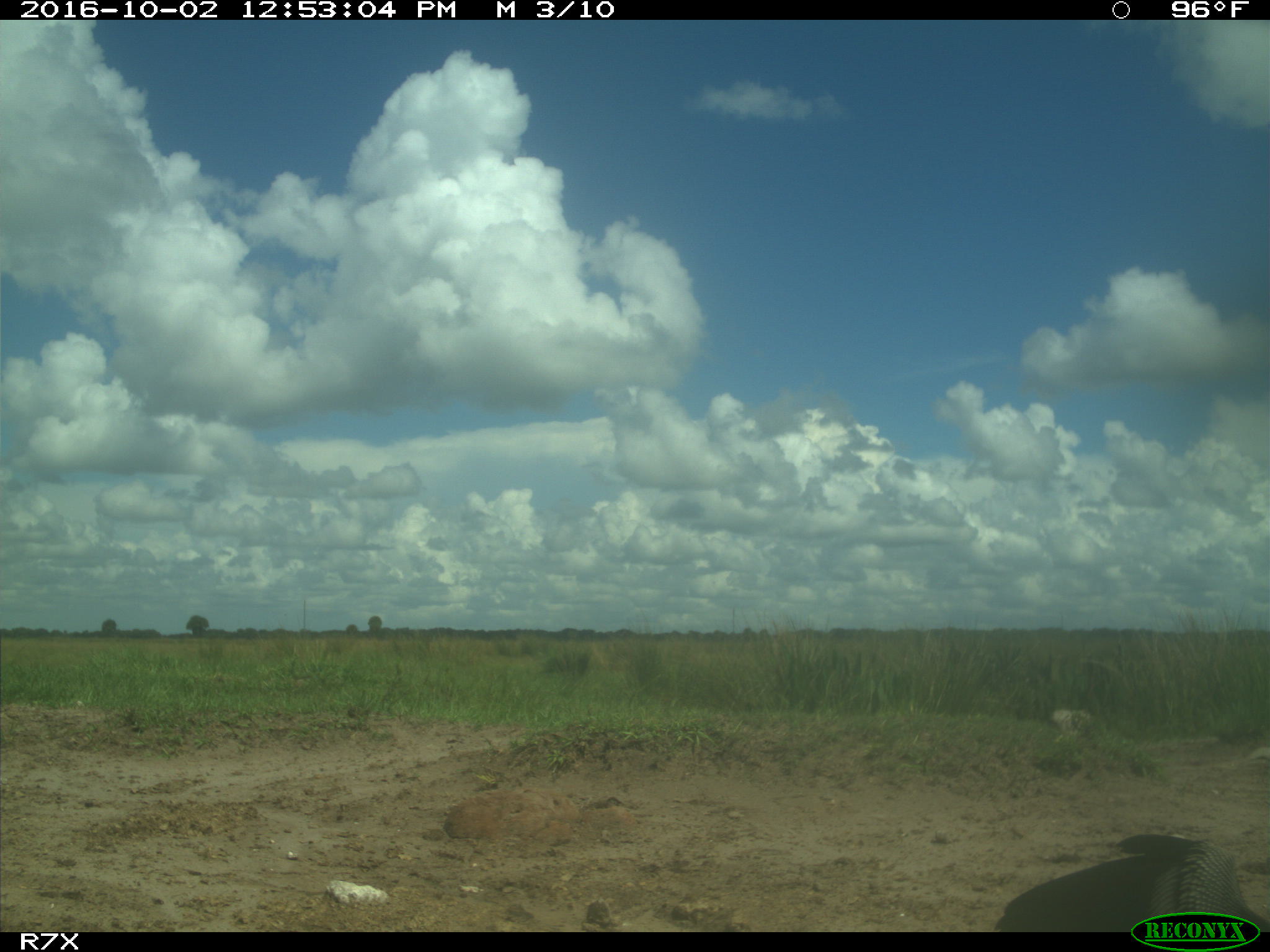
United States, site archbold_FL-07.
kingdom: Animalia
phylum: Chordata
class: Aves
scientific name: Aves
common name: birds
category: unidentified bird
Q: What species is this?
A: Unidentified bird (birds) (Aves).